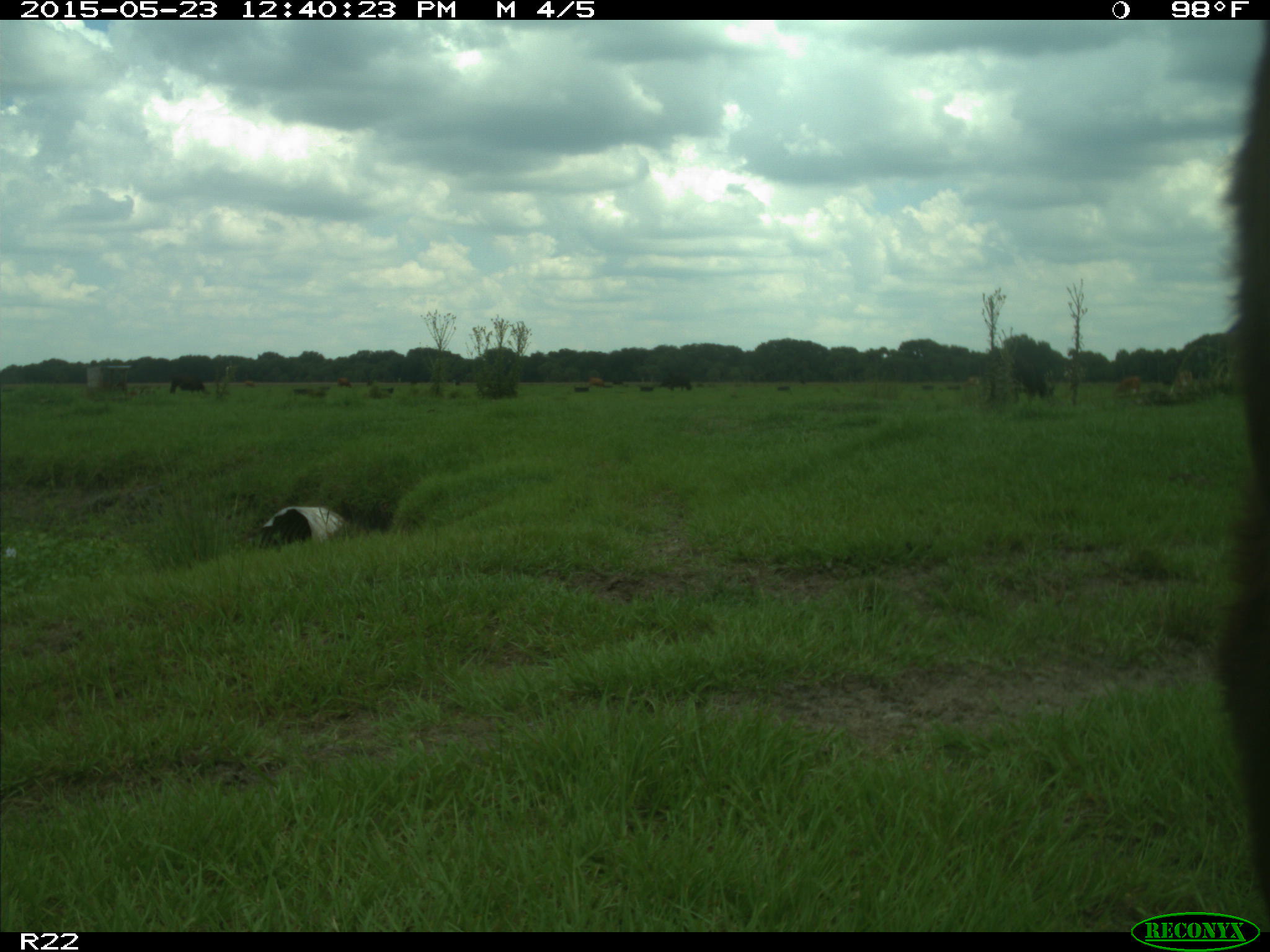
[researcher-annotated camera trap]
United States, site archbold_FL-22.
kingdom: Animalia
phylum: Chordata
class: Mammalia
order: Artiodactyla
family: Bovidae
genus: Bos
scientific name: Bos taurus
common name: domestic cow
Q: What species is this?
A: Bos taurus (domestic cow).